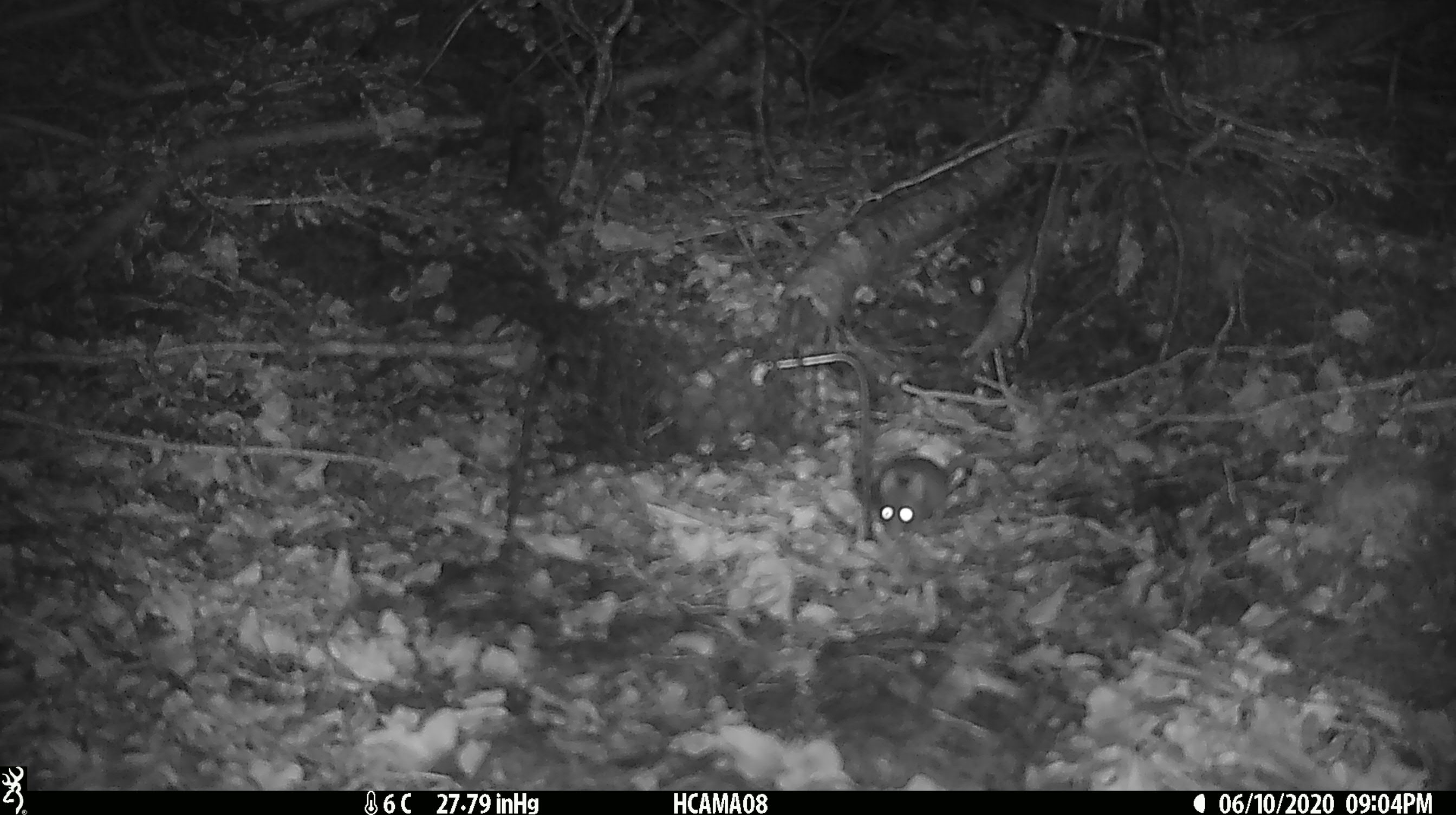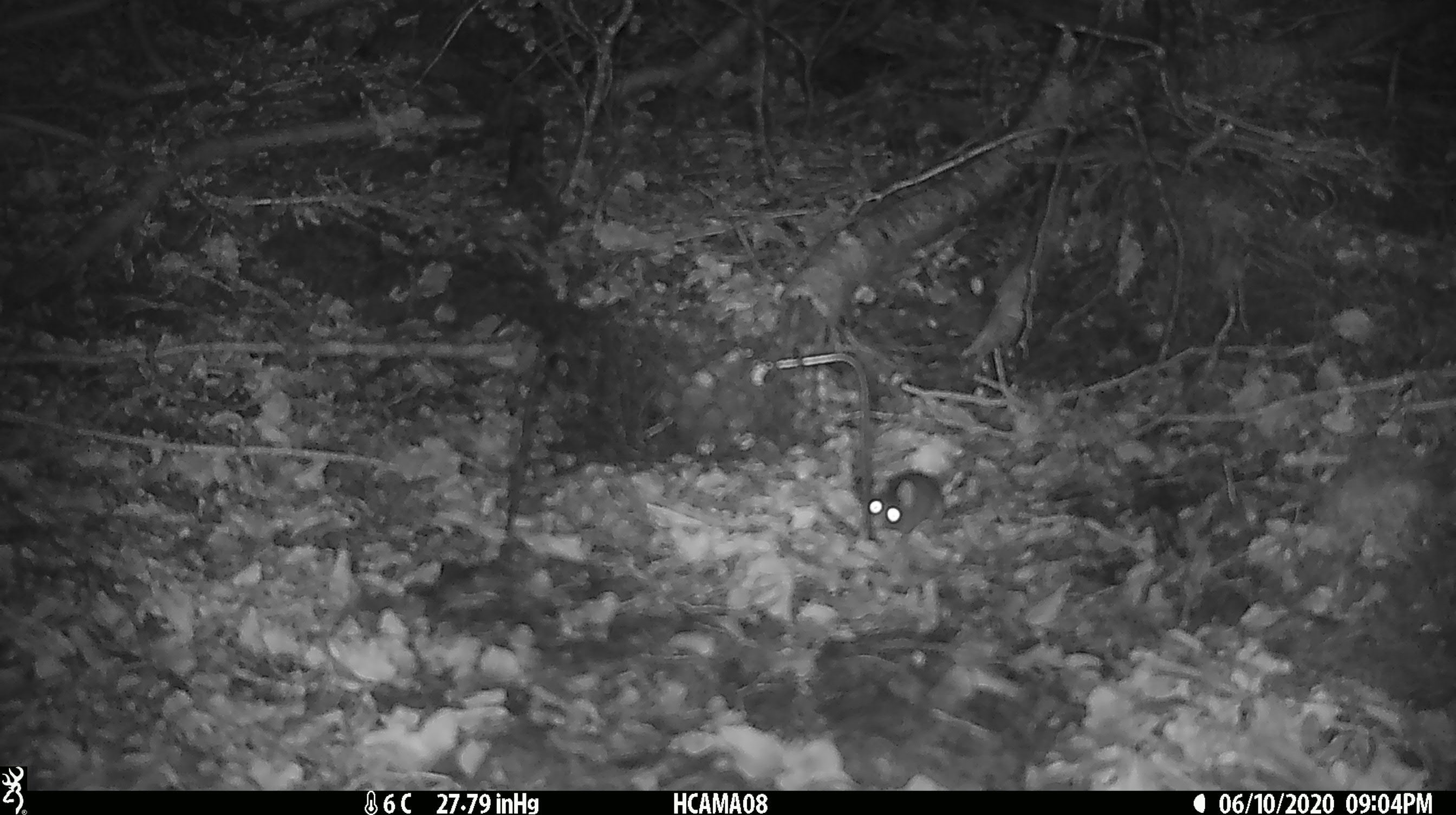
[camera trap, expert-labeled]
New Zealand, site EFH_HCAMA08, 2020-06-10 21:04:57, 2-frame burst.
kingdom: Animalia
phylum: Chordata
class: Mammalia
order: Rodentia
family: Muridae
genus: Mus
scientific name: Mus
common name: mouse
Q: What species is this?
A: Mouse (Mus).